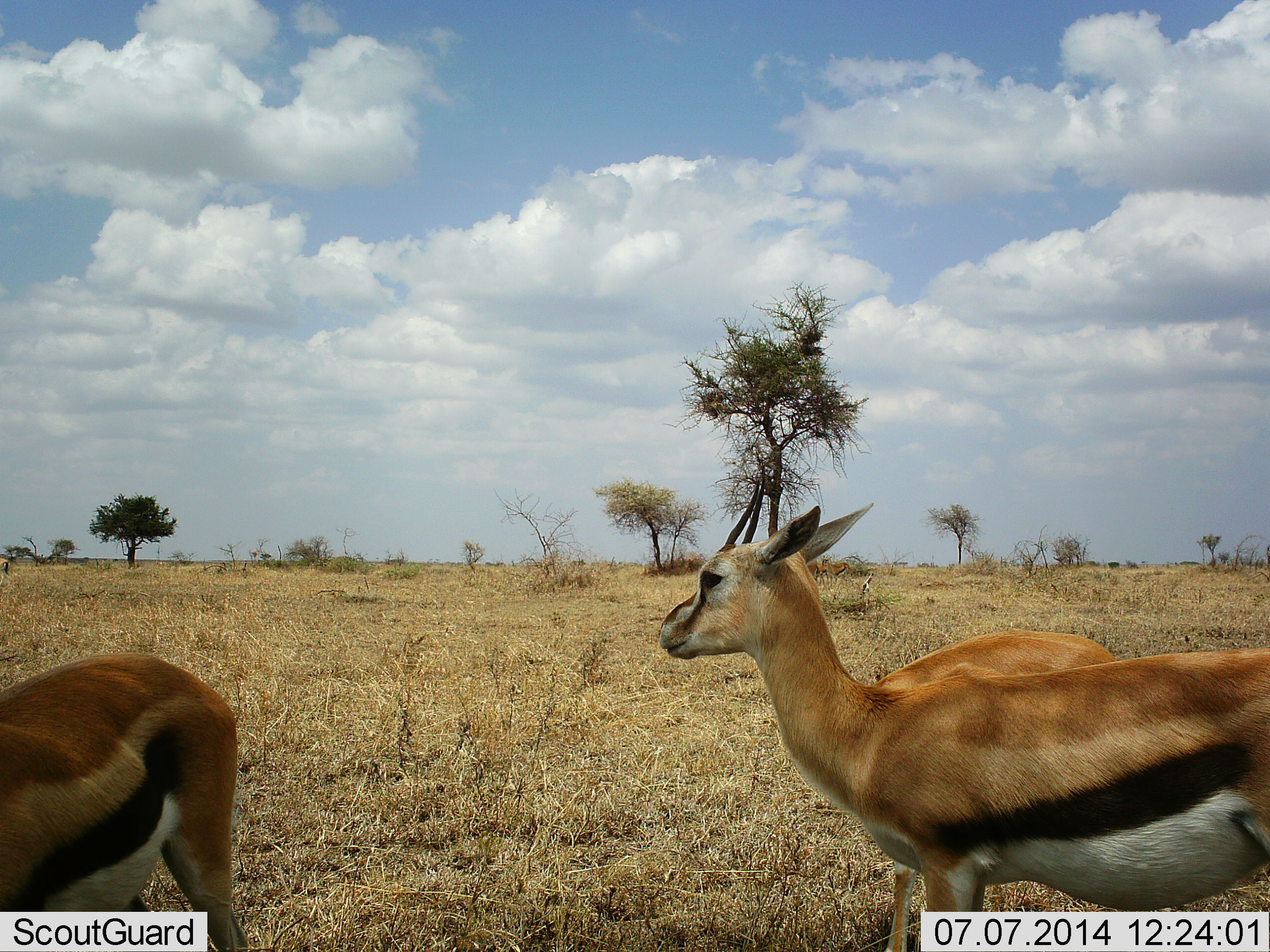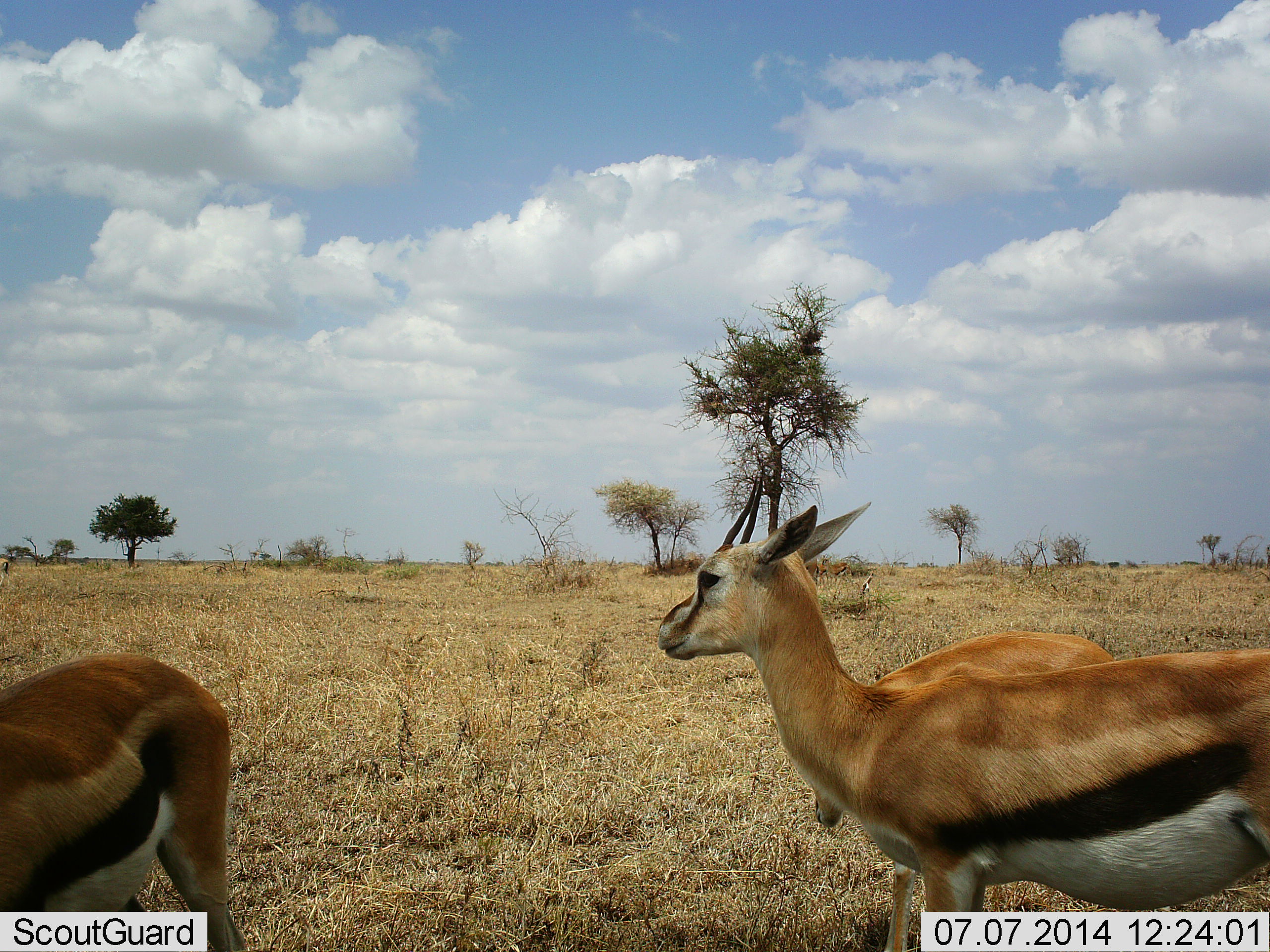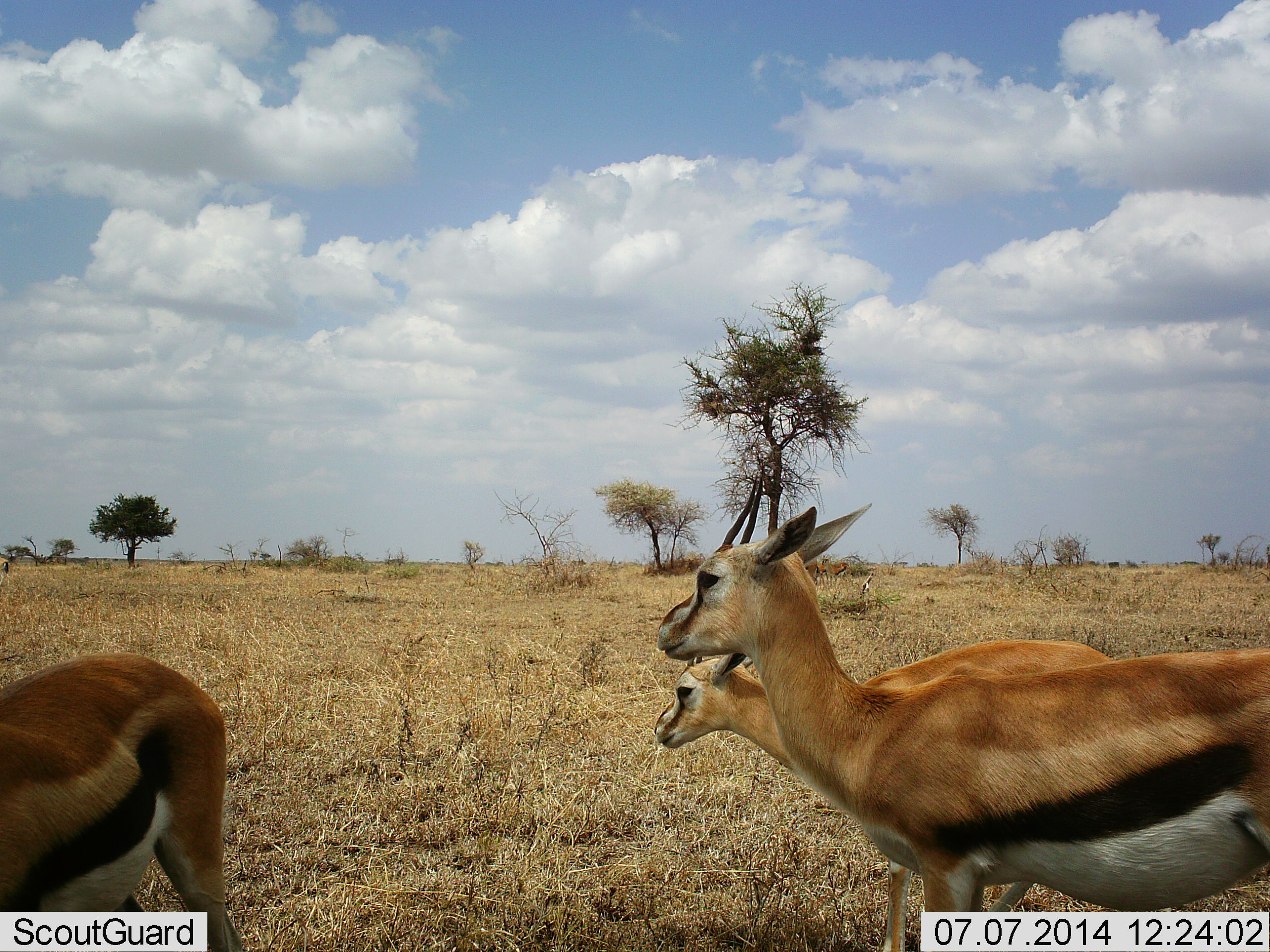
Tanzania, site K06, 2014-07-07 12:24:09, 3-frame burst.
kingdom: Animalia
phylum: Chordata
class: Mammalia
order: Artiodactyla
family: Bovidae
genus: Eudorcas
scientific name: Eudorcas thomsonii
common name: thomson's gazelle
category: gazellethomsons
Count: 3.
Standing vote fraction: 100%.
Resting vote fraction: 0%.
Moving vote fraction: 0%.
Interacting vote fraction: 0%.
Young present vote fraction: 0%.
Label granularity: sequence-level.